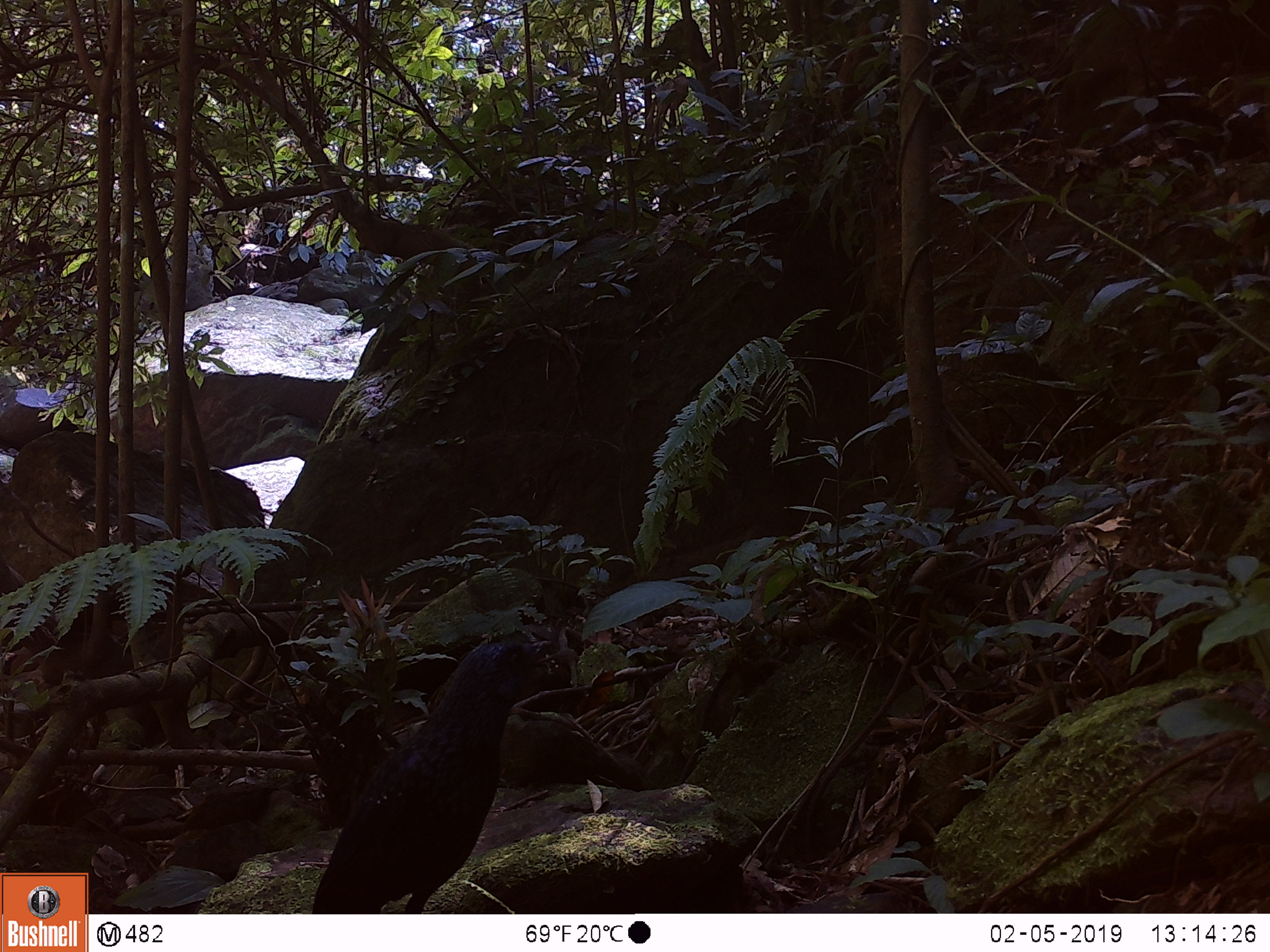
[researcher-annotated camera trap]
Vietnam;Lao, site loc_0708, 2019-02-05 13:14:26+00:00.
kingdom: Animalia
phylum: Chordata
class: Aves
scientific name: Aves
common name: bird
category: unidentified bird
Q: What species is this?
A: Unidentified bird (bird) (Aves).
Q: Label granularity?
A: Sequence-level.